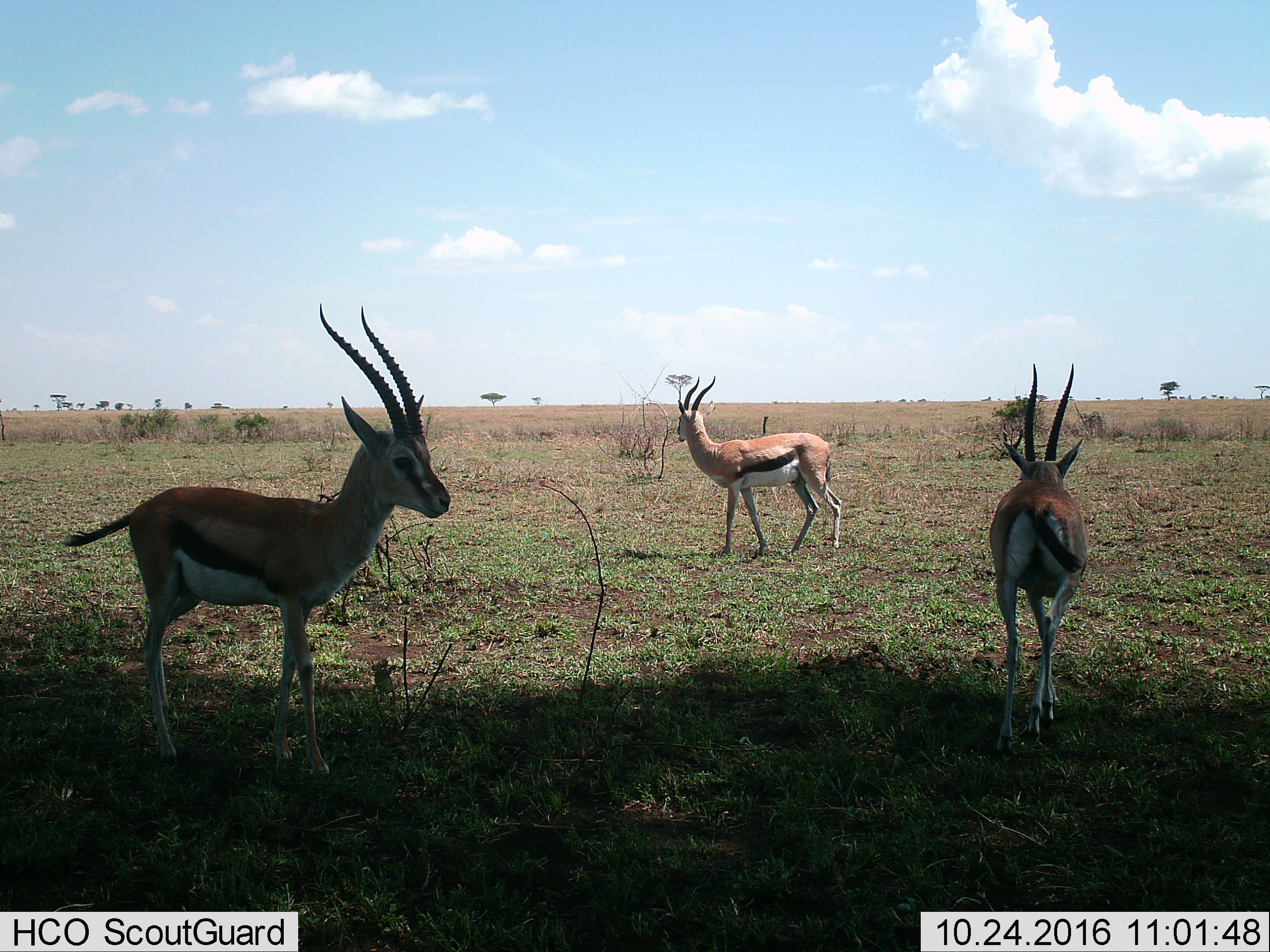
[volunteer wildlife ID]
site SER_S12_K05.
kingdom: Animalia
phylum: Chordata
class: Mammalia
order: Artiodactyla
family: Bovidae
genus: Eudorcas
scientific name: Eudorcas thomsonii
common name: thomson's gazelle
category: gazellethomsons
Gazellethomsons (thomson's gazelle) (Eudorcas thomsonii), count 3. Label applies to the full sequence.